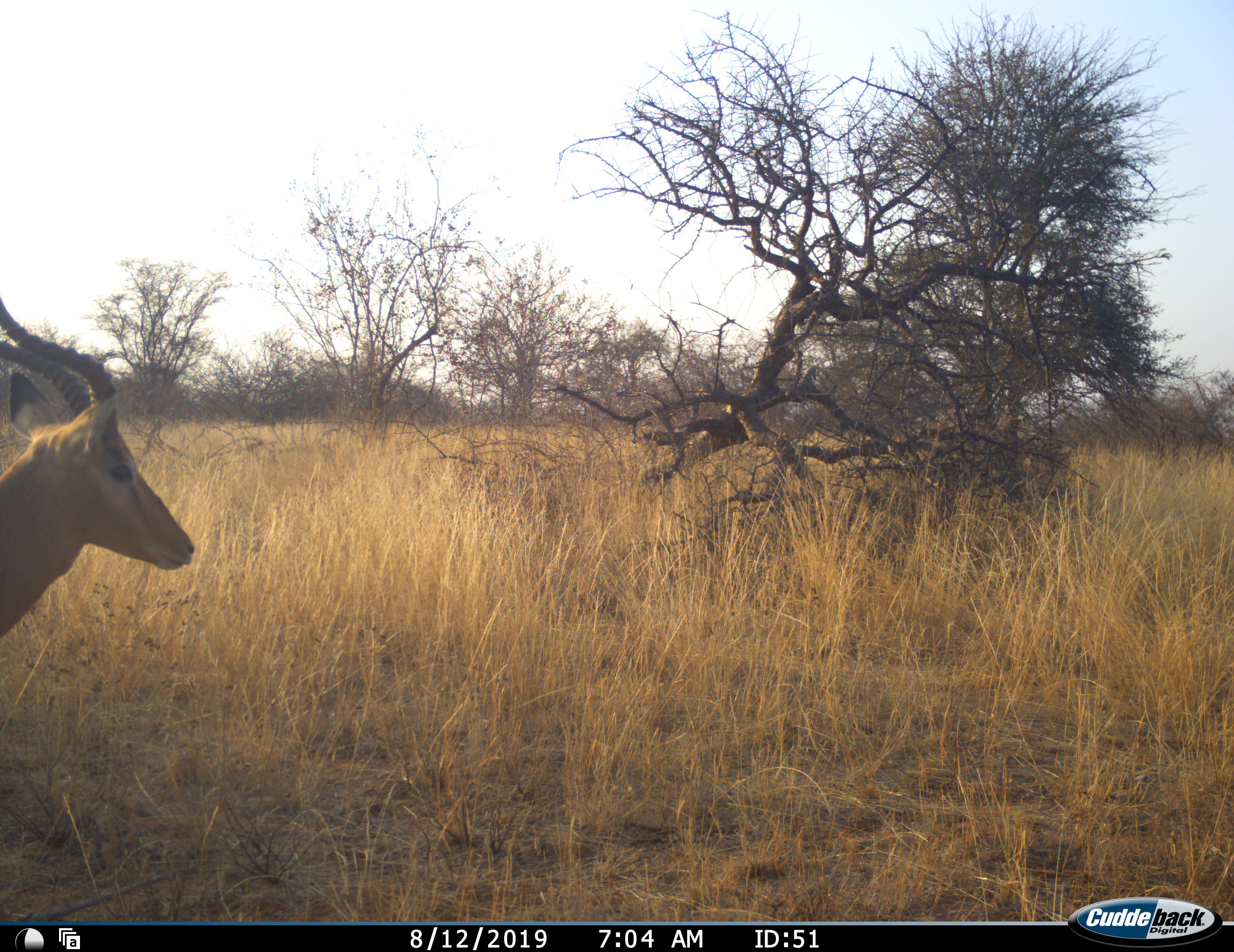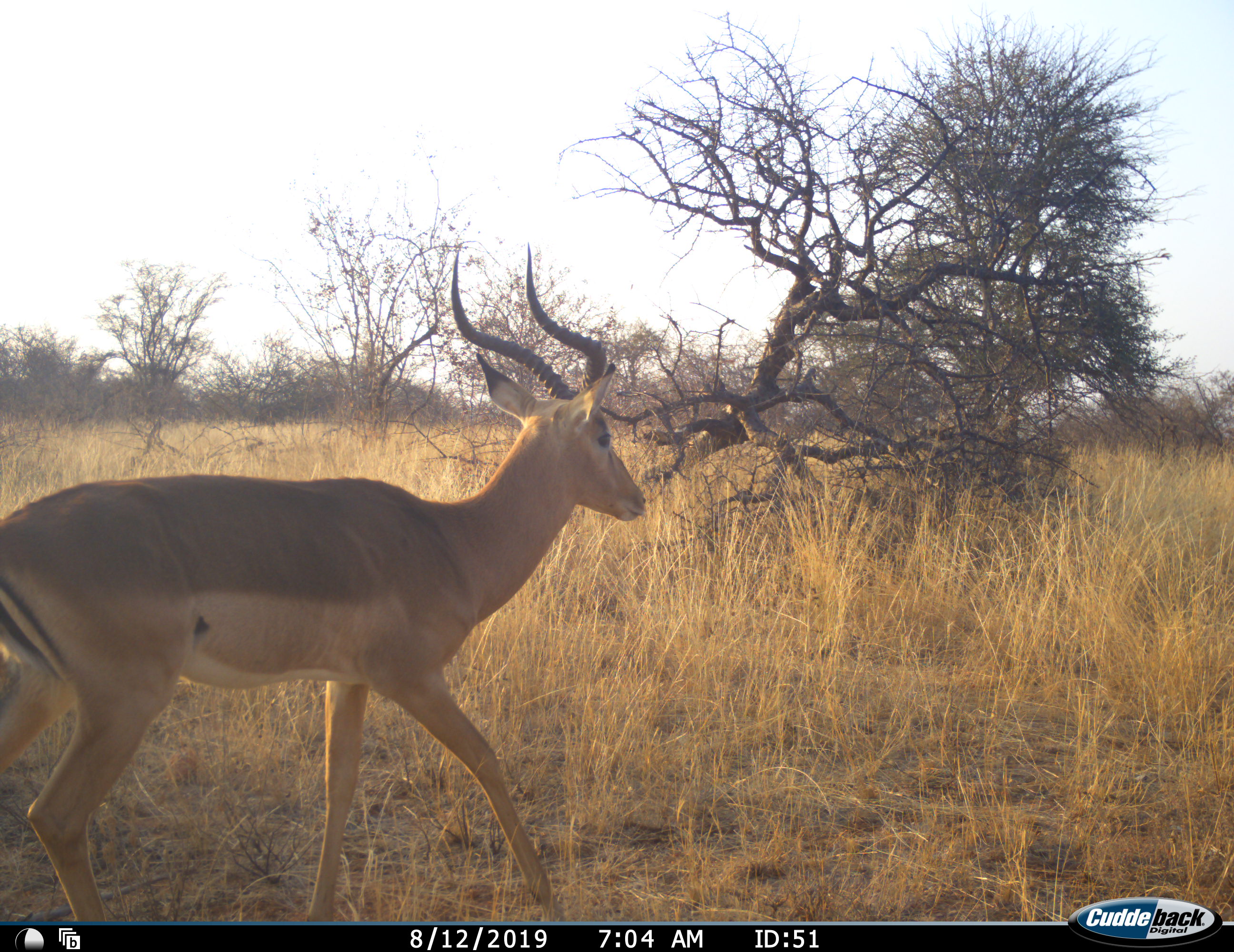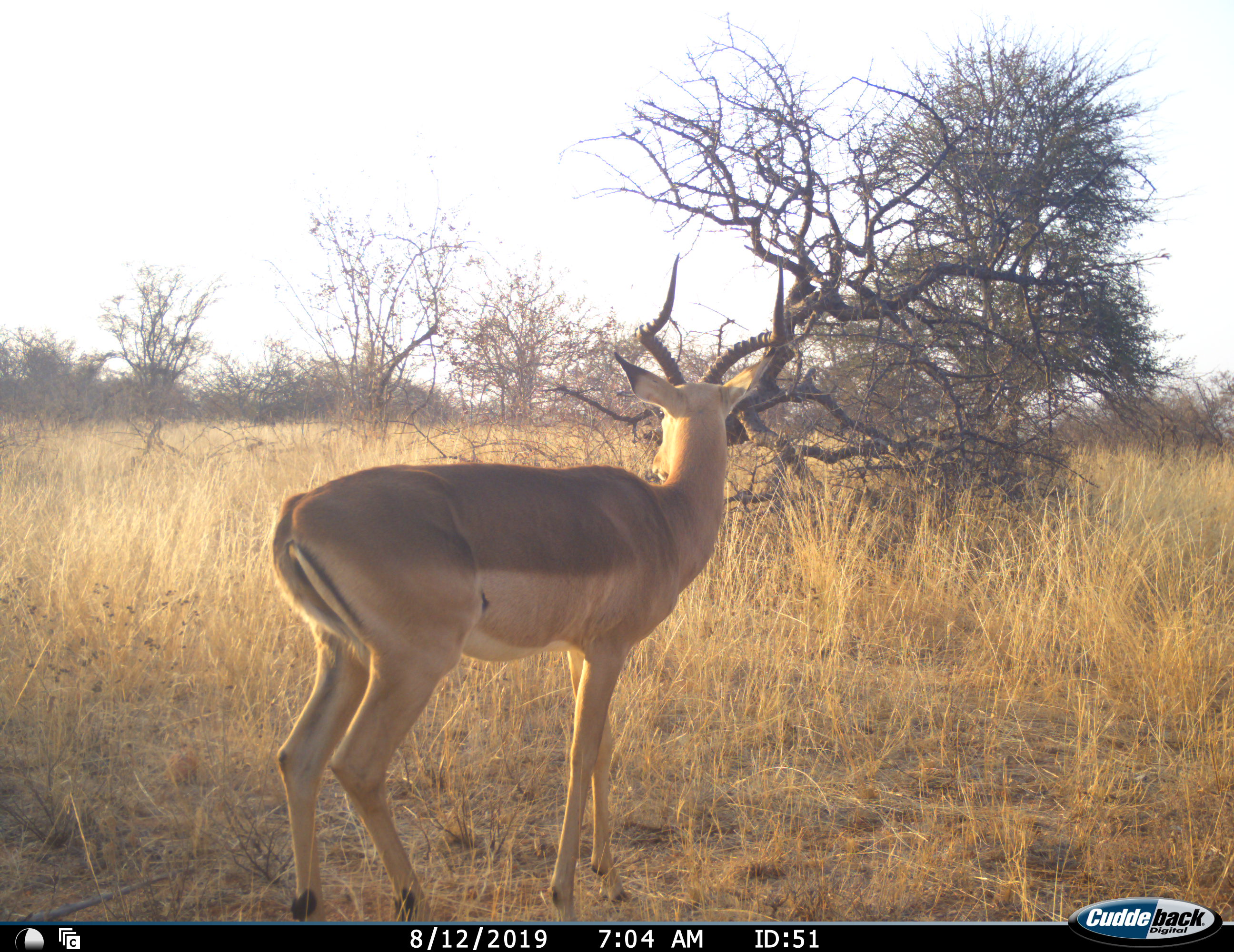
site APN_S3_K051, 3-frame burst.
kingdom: Animalia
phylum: Chordata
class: Mammalia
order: Artiodactyla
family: Bovidae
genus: Aepyceros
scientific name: Aepyceros melampus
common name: impala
Impala (Aepyceros melampus), count 1. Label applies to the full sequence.